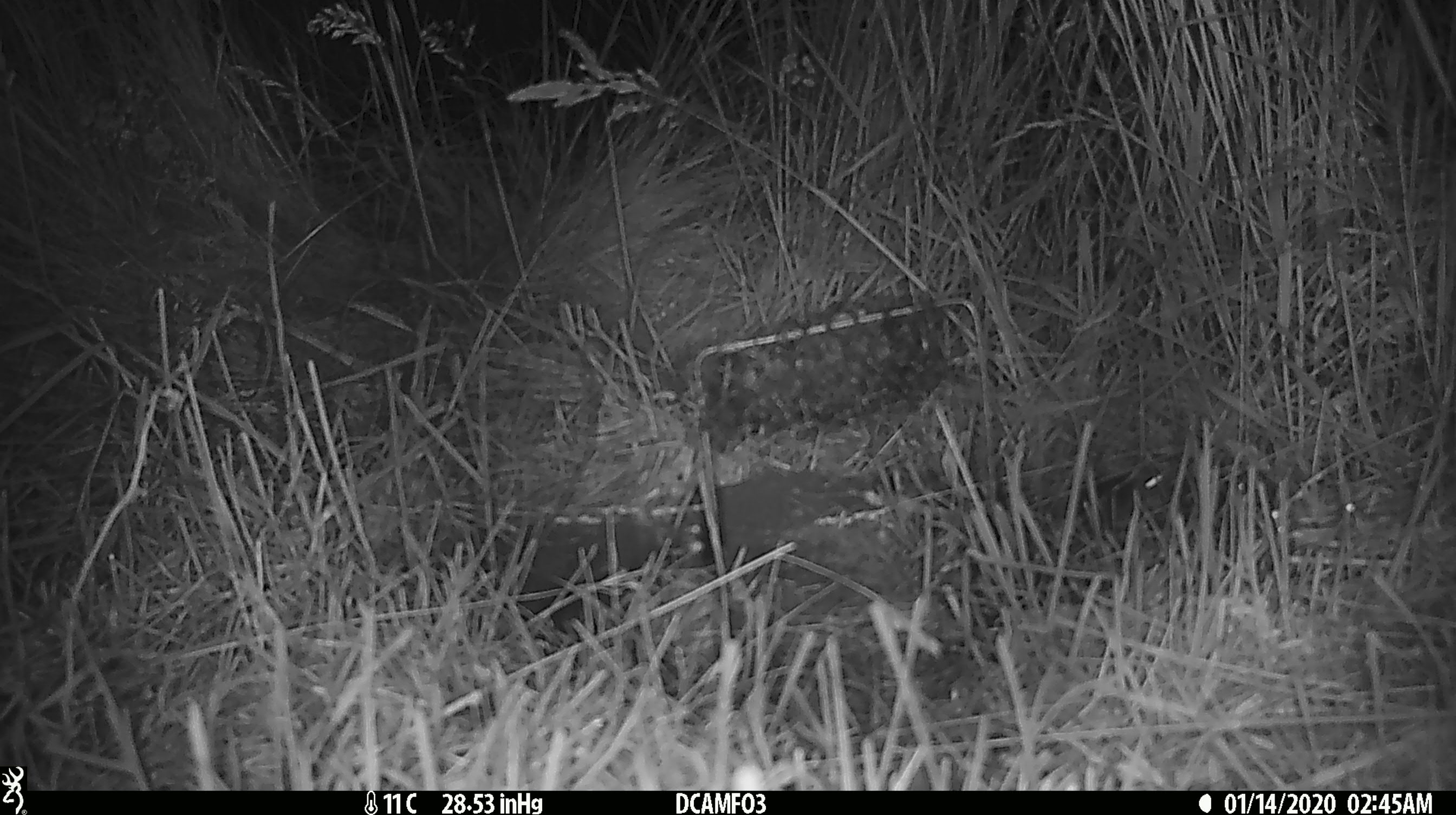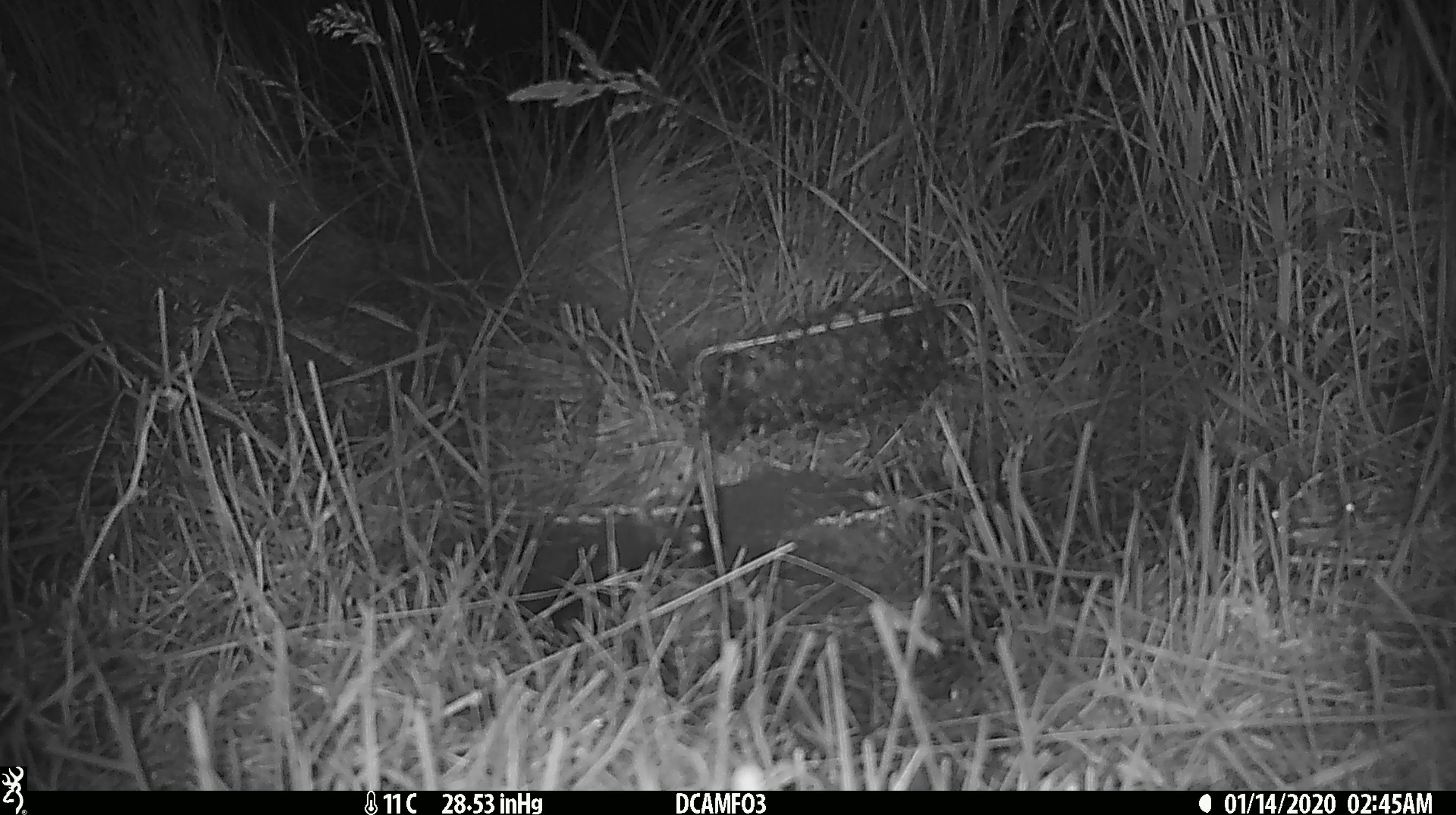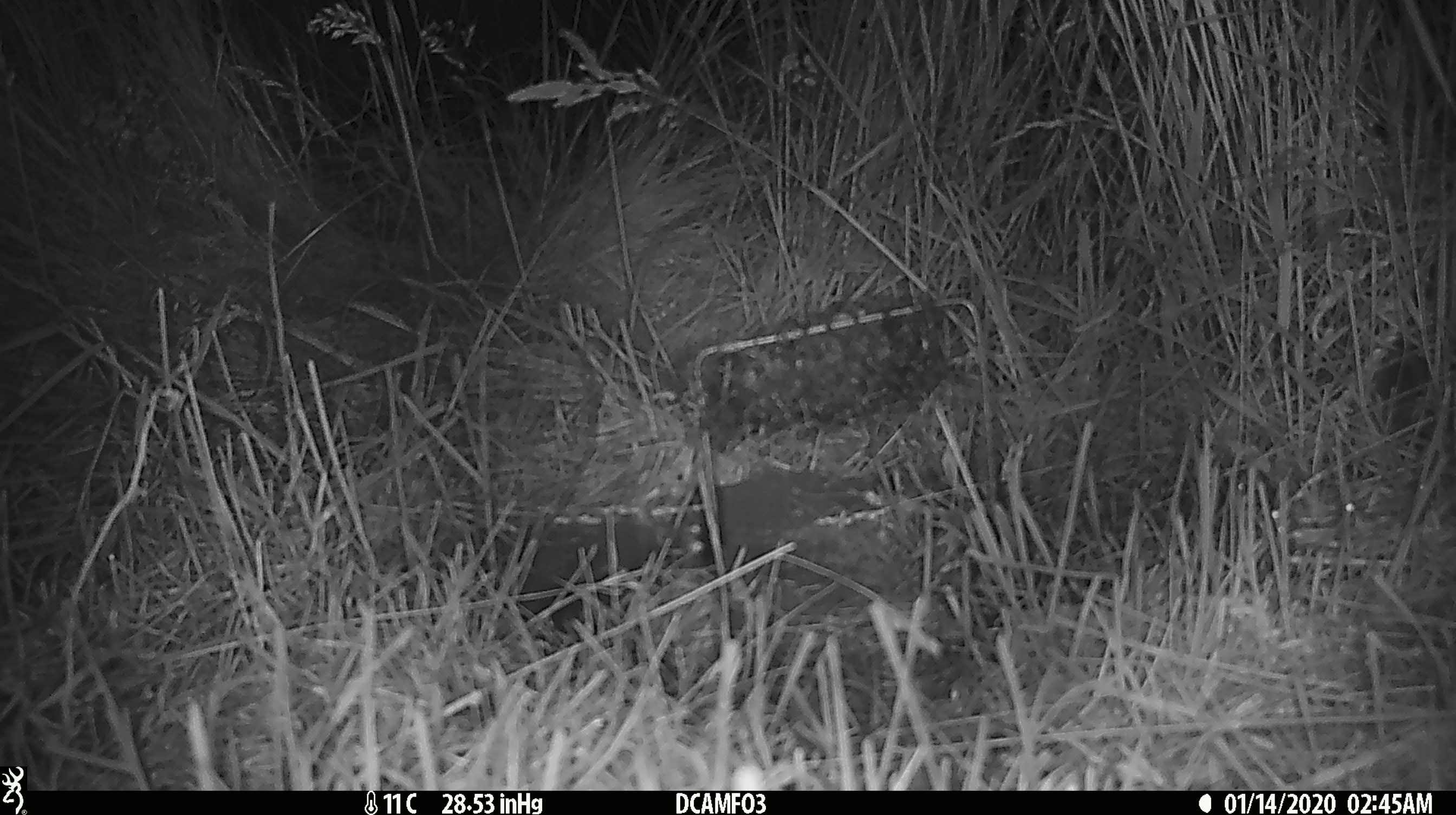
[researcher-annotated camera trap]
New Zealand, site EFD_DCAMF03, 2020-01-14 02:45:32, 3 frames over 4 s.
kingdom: Animalia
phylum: Chordata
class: Mammalia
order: Rodentia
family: Muridae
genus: Mus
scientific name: Mus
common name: mouse